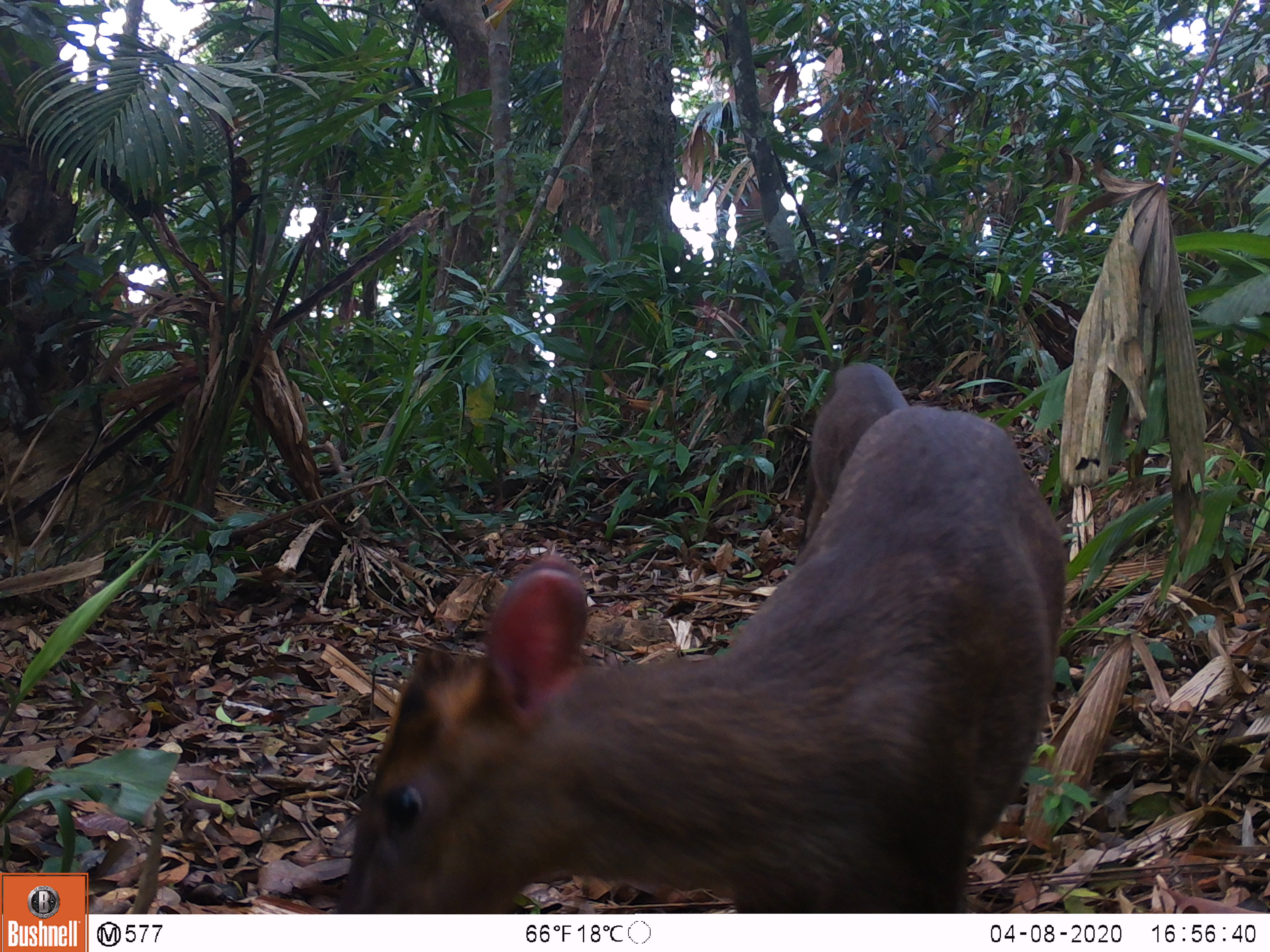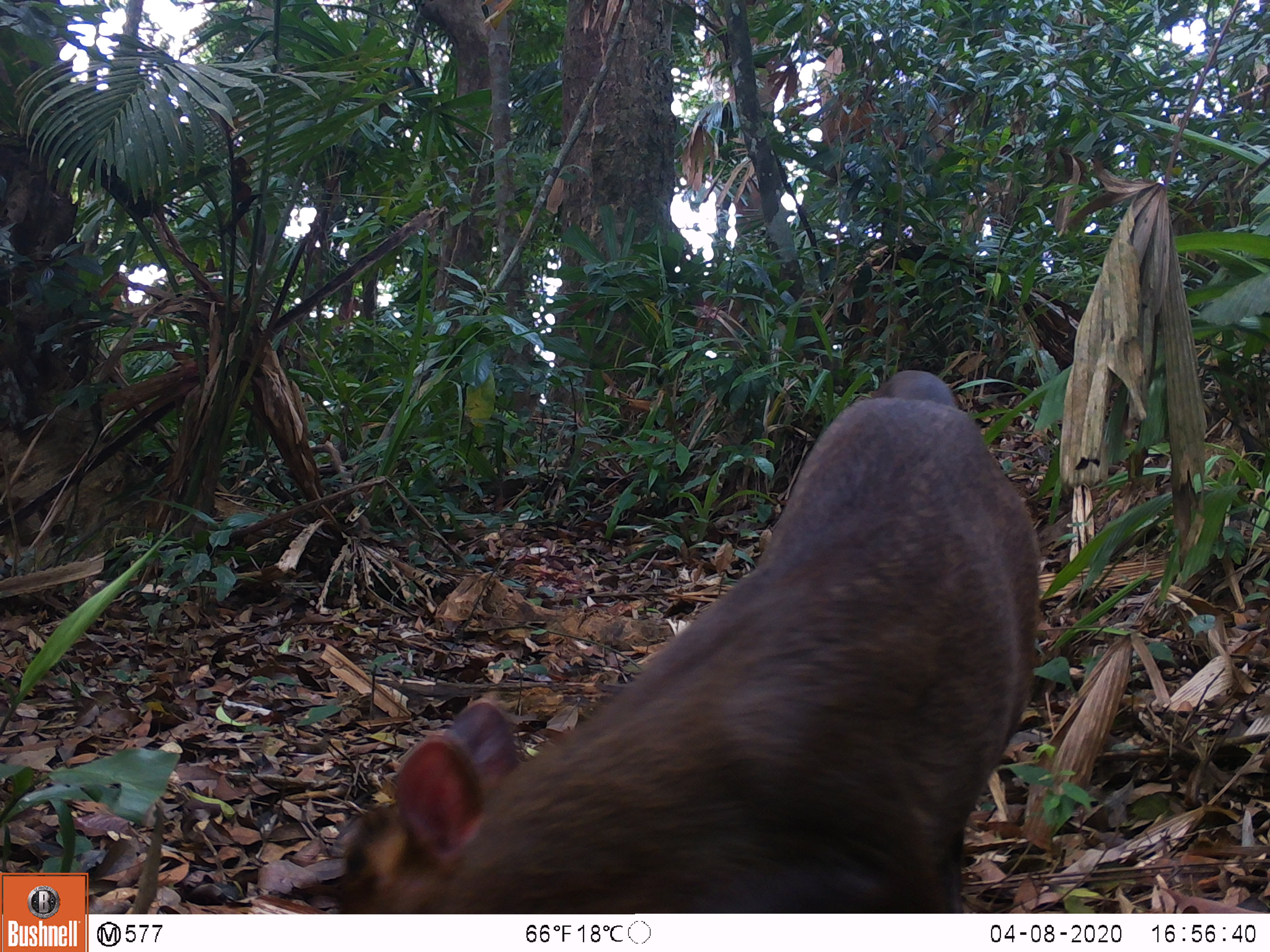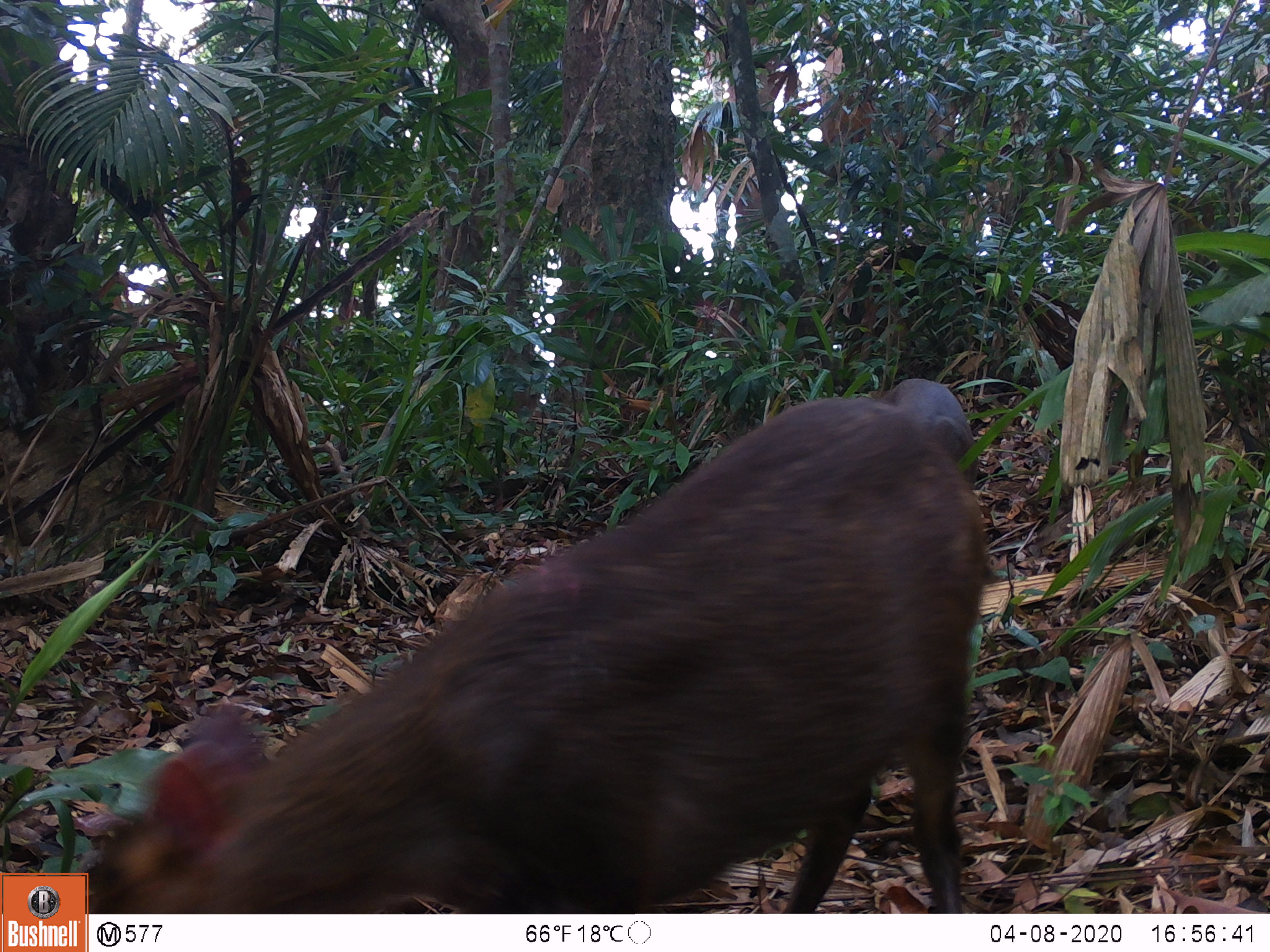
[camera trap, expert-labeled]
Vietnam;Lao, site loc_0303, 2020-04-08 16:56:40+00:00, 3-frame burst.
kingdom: Animalia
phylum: Chordata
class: Mammalia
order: Artiodactyla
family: Cervidae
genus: Muntiacus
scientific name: Muntiacus rooseveltorum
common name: roosevelt's muntjac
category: roosevelts muntjac group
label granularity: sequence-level